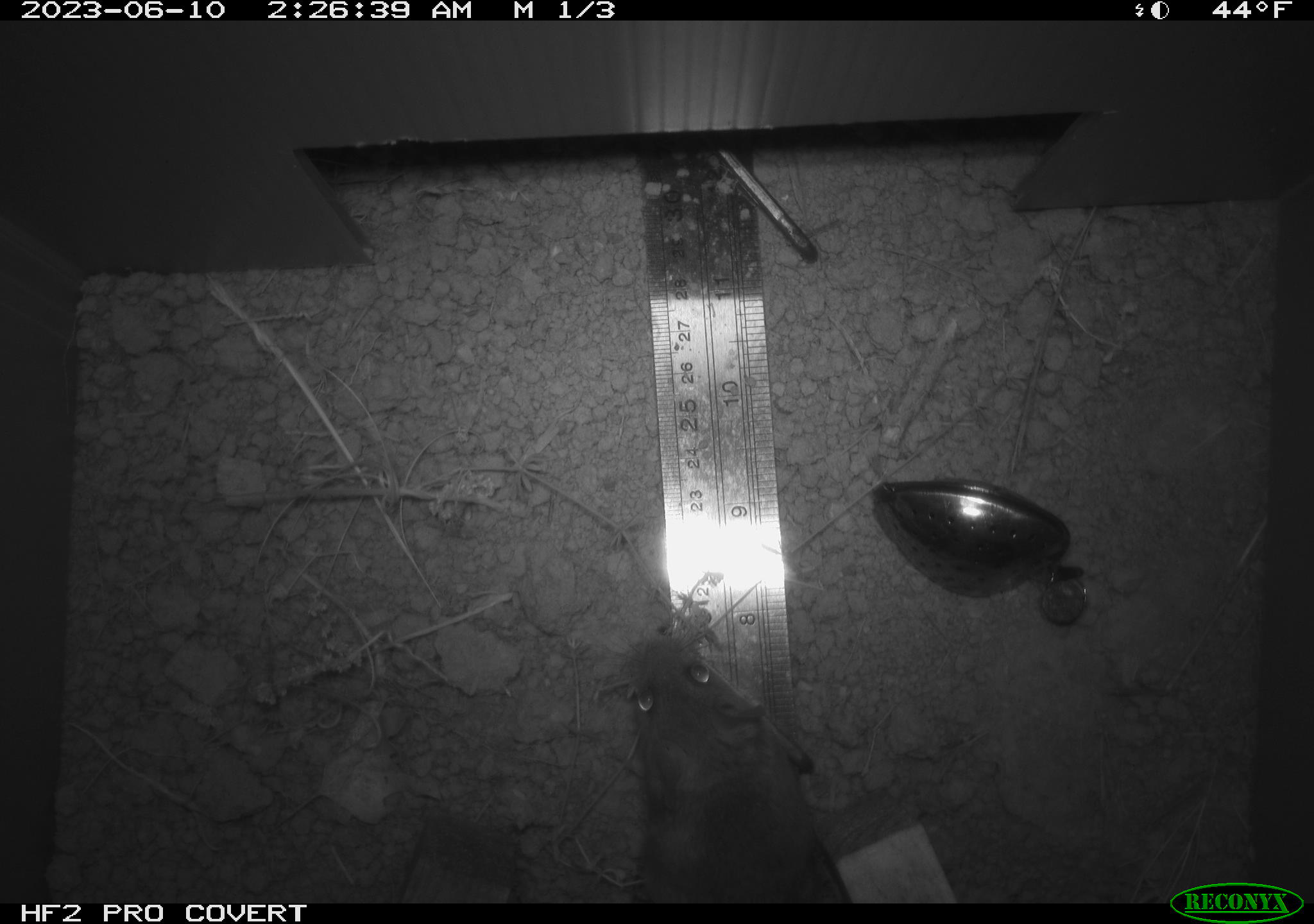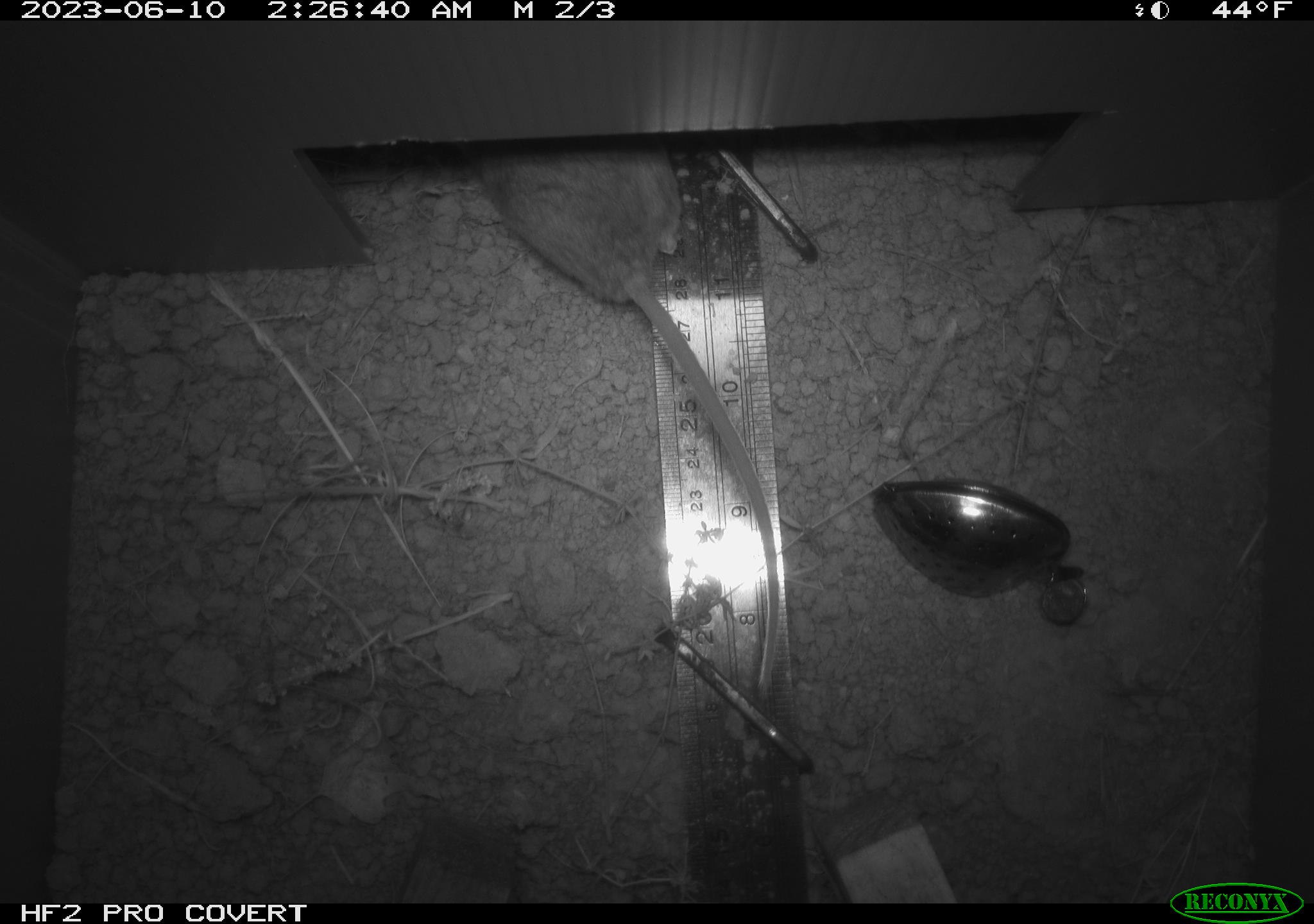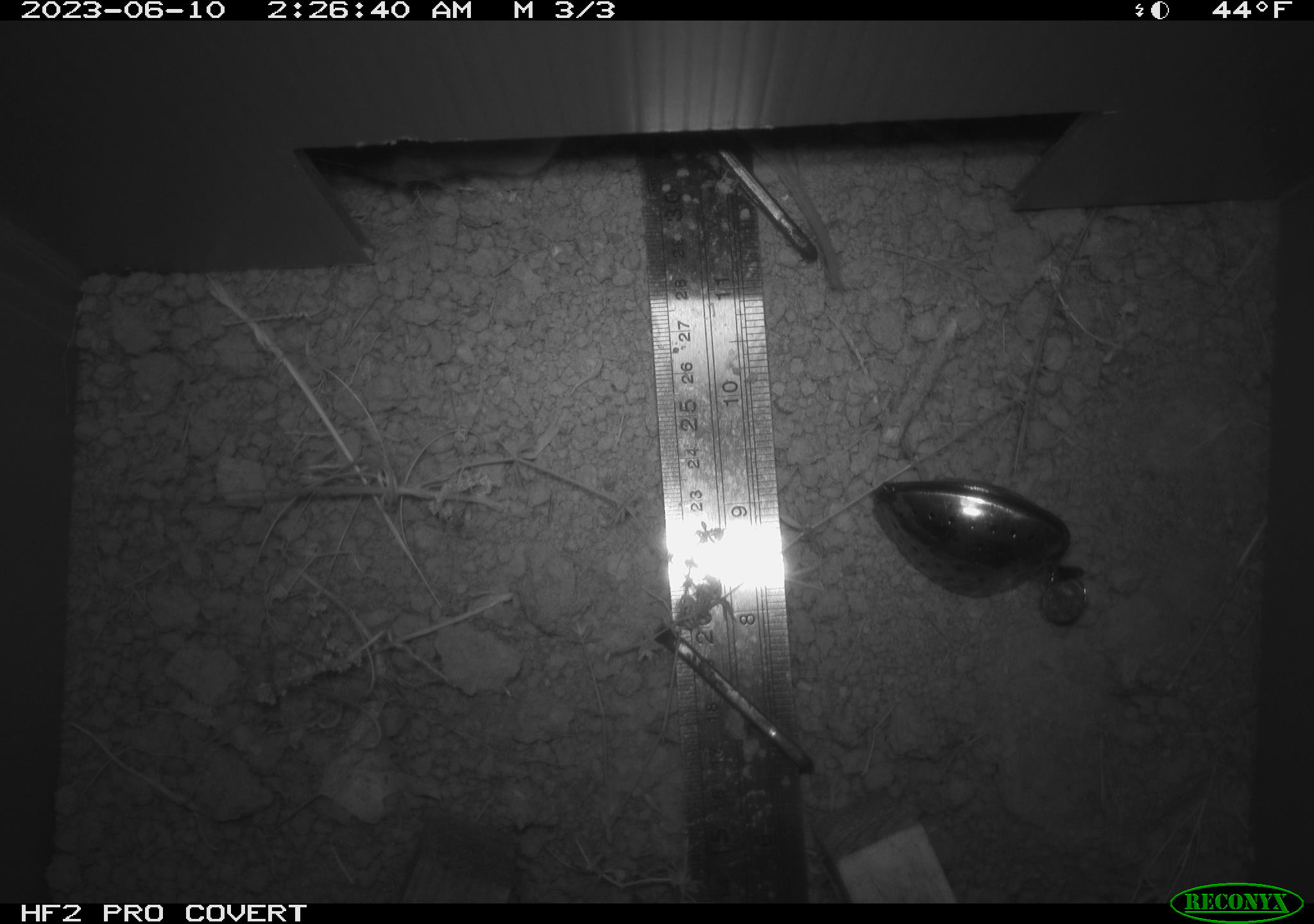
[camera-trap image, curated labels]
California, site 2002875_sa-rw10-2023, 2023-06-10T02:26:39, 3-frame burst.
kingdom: Animalia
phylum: Chordata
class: Mammalia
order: Rodentia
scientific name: Rodentia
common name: mouse species